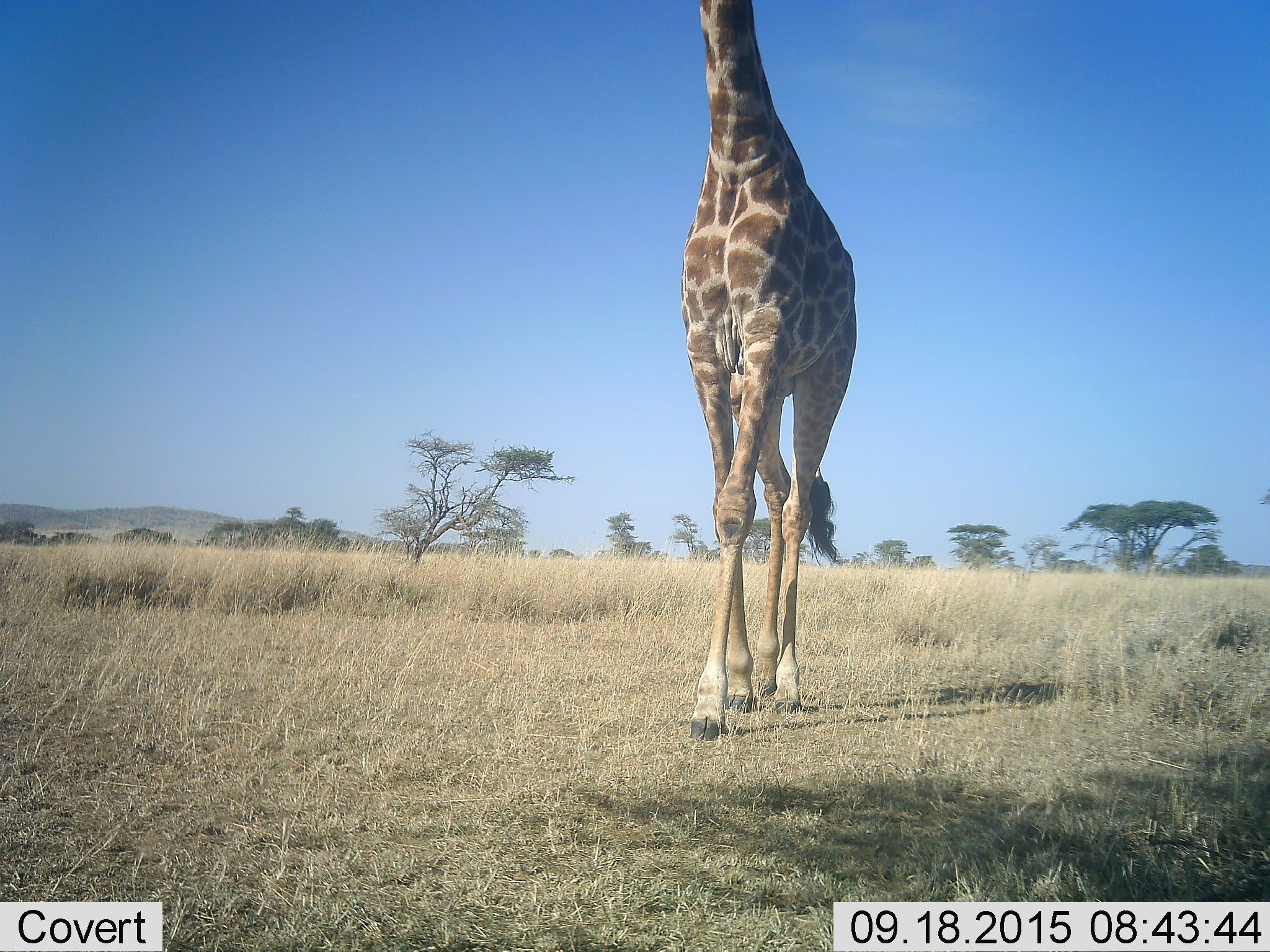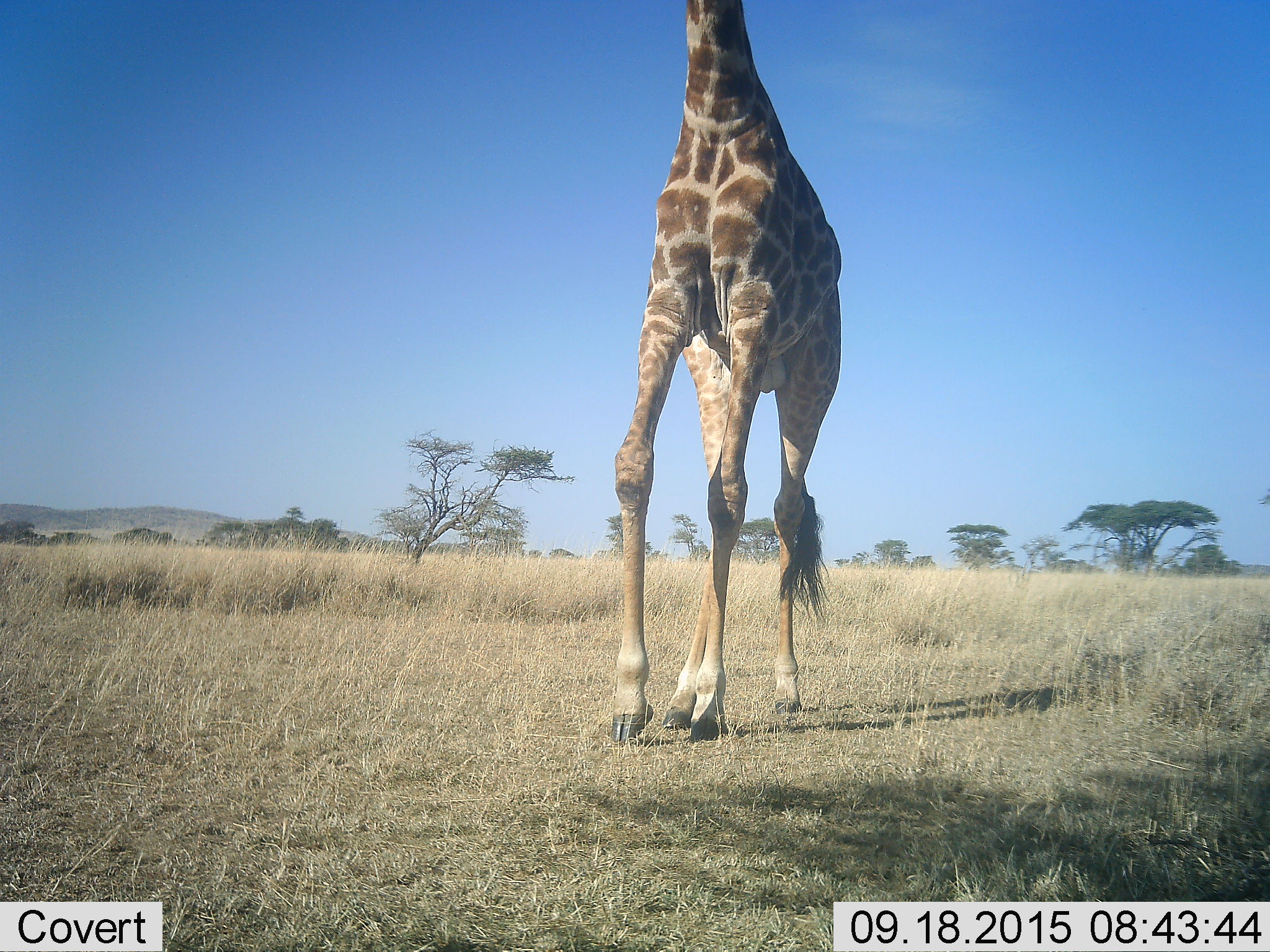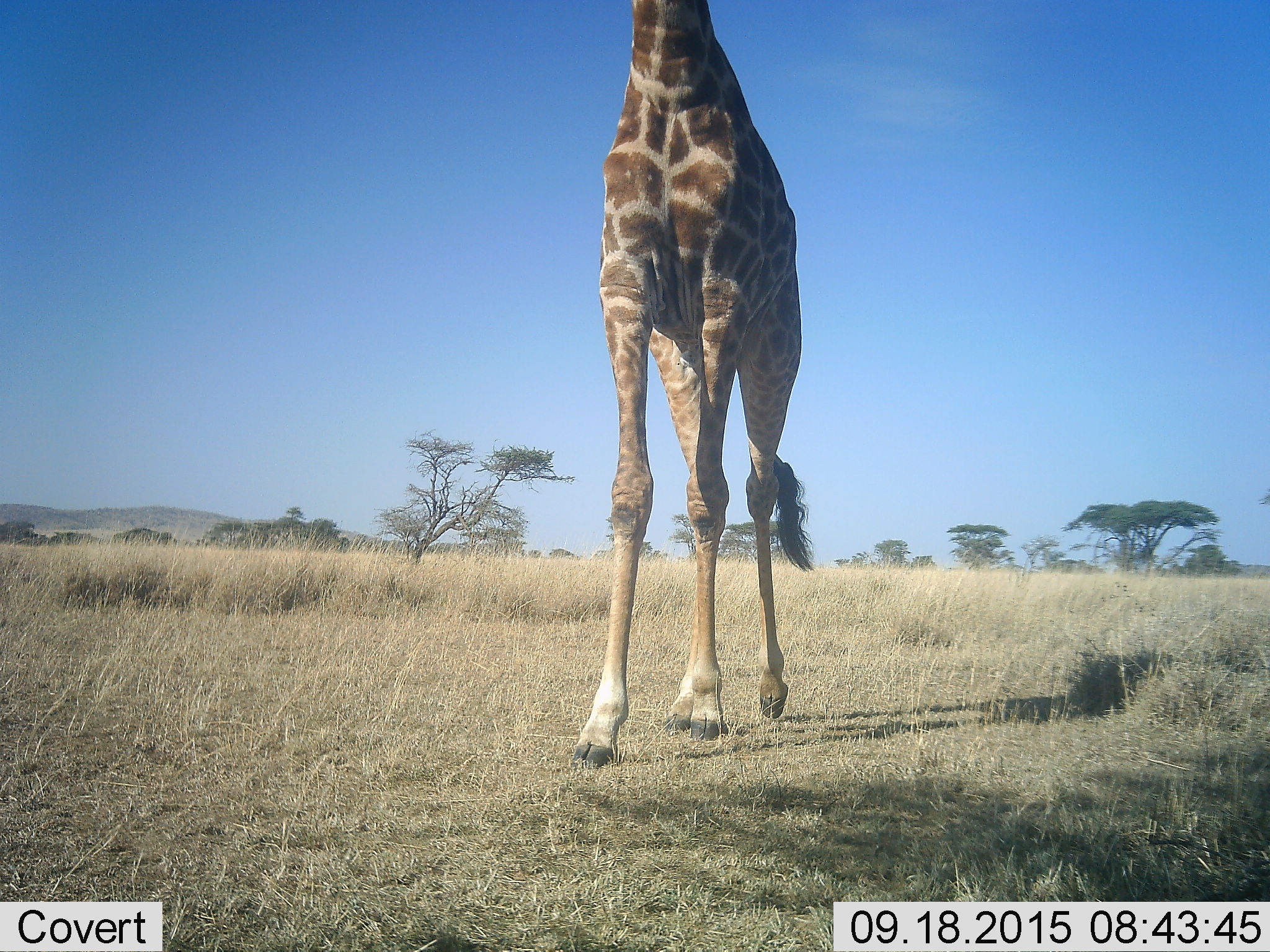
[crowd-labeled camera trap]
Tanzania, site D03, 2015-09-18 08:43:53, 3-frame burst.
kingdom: Animalia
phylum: Chordata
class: Mammalia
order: Artiodactyla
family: Giraffidae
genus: Giraffa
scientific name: Giraffa camelopardalis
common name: giraffe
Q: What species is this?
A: Giraffe (Giraffa camelopardalis).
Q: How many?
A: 1.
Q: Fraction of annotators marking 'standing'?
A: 12%.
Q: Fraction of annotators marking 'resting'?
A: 0%.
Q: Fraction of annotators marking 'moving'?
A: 88%.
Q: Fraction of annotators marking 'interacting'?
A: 0%.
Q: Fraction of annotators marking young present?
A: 0%.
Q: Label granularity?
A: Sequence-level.